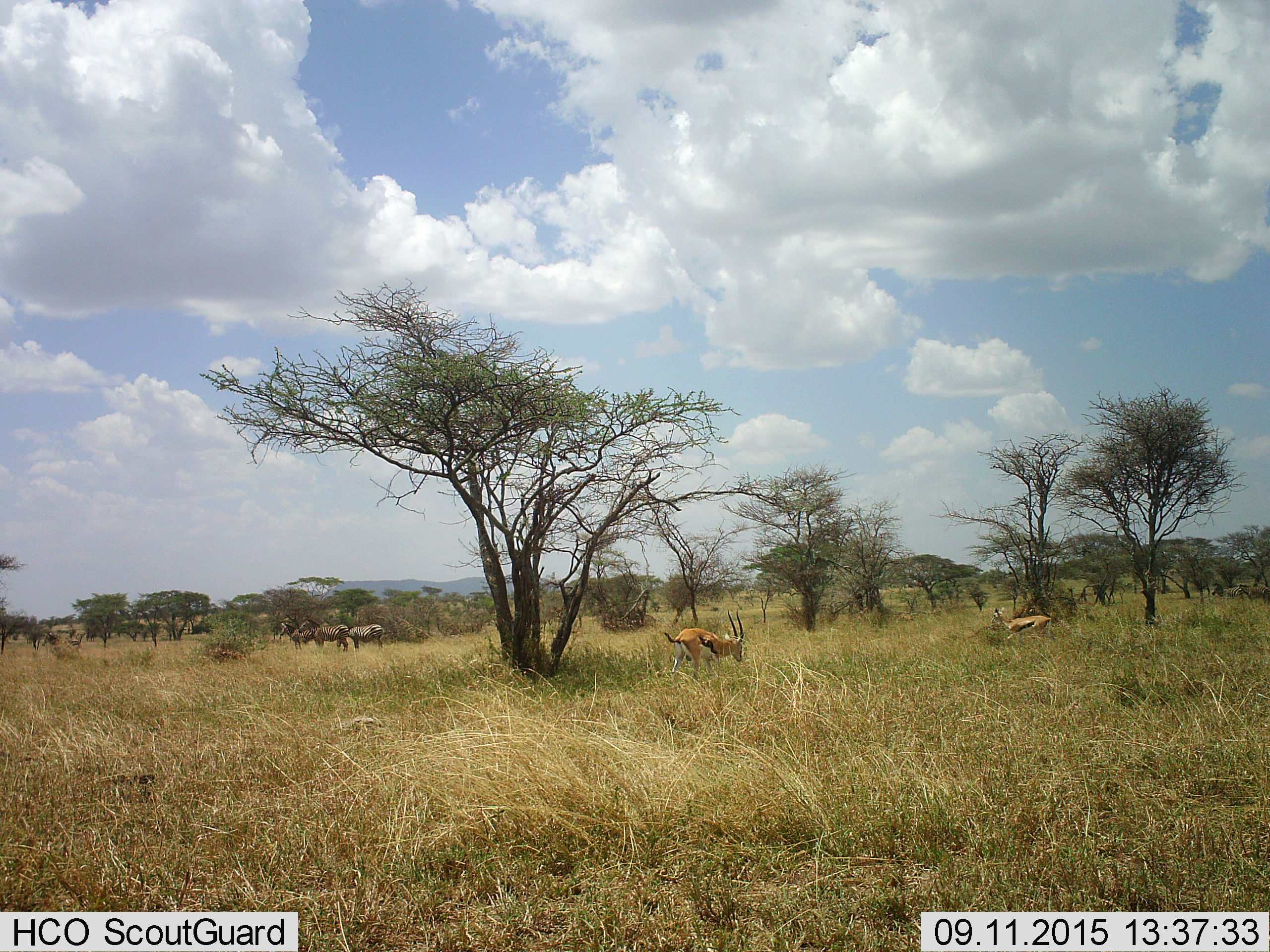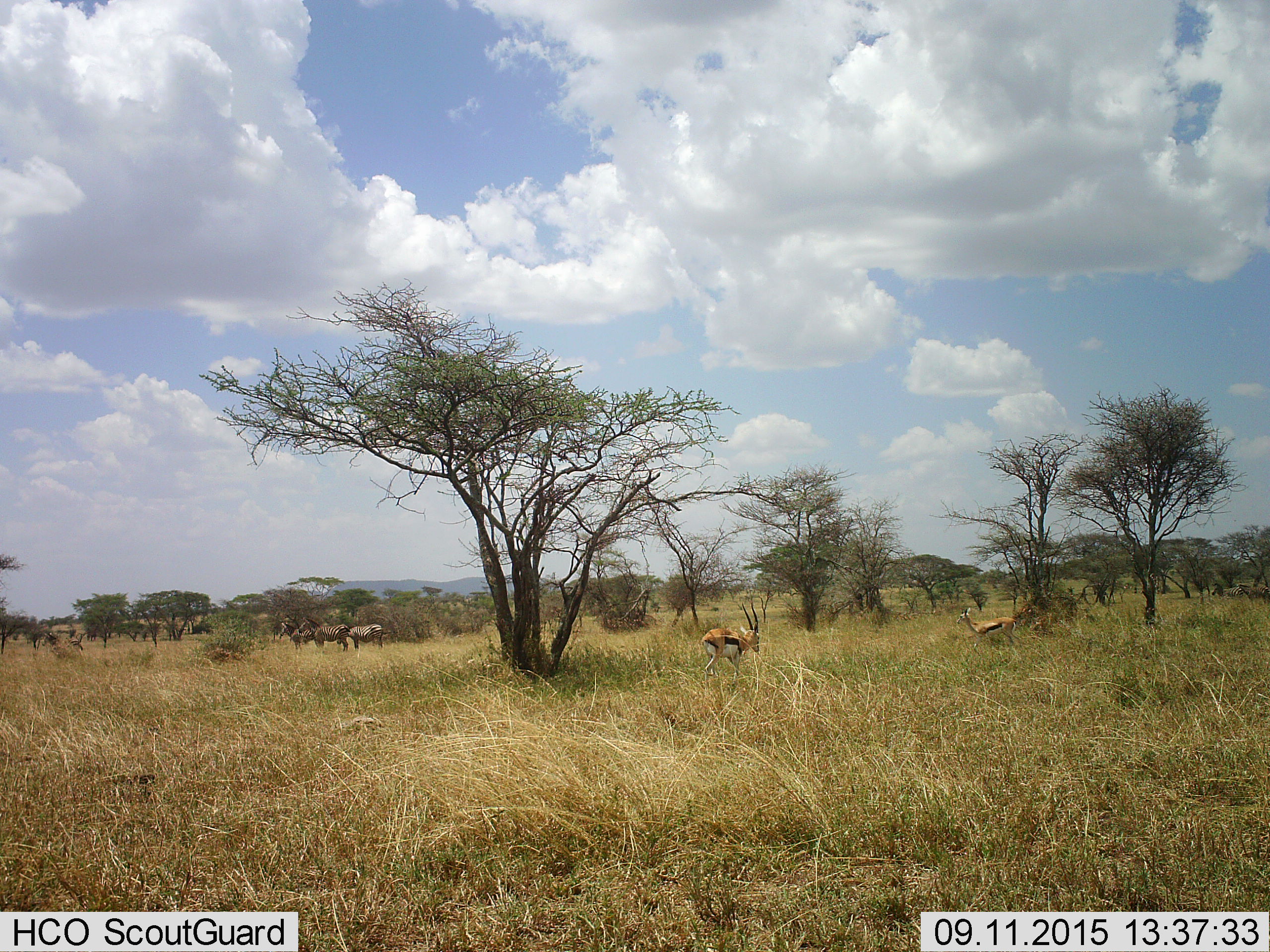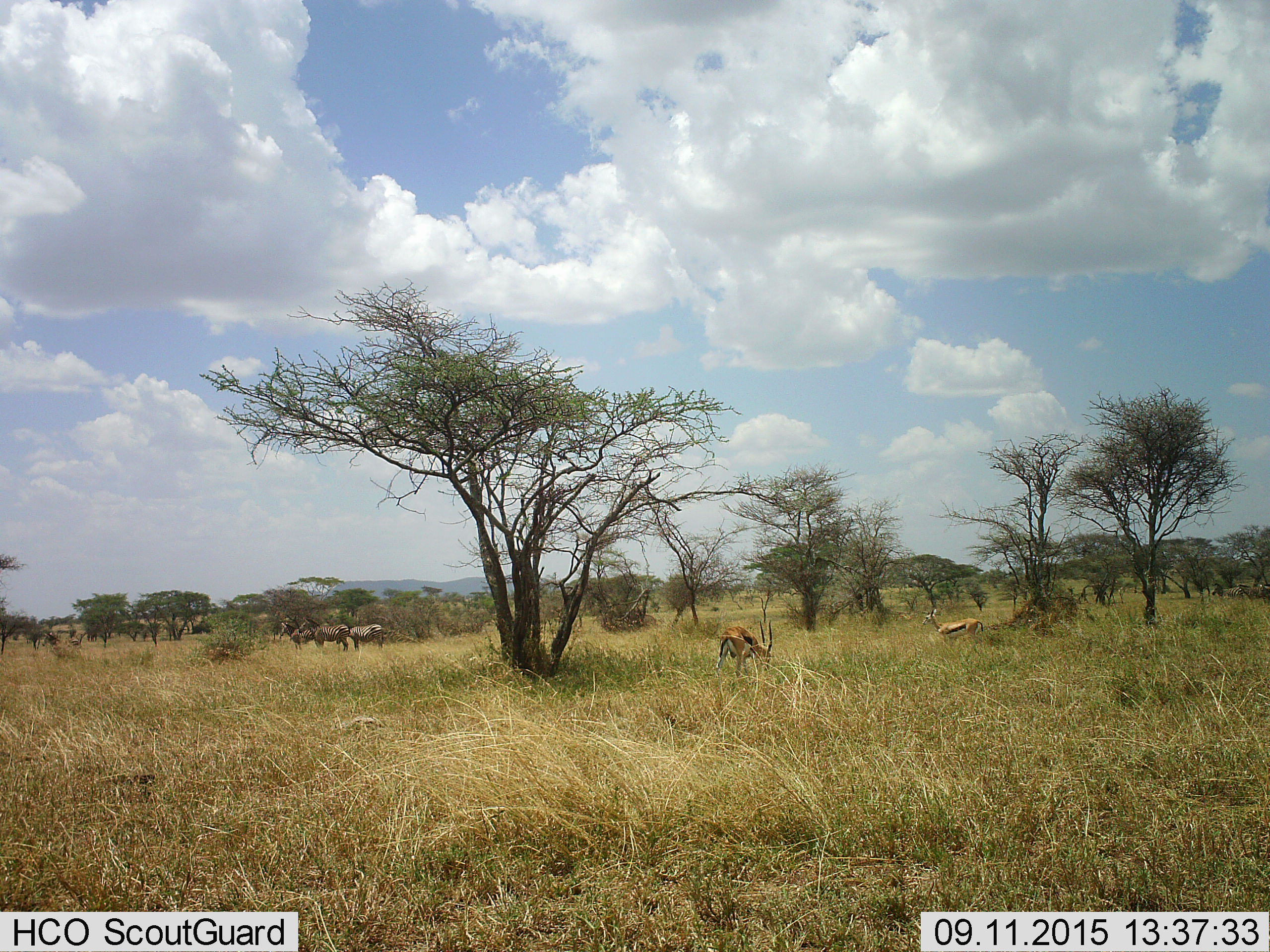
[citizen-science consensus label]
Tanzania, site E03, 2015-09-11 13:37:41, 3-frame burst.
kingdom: Animalia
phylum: Chordata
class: Mammalia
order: Artiodactyla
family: Bovidae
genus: Eudorcas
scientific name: Eudorcas thomsonii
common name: thomson's gazelle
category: gazellethomsons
Gazellethomsons (thomson's gazelle) (Eudorcas thomsonii), count 2. Behavior (volunteer vote fractions): standing 19%, resting 0%, moving 69%, interacting 0%. Young present (vote fraction): 0%. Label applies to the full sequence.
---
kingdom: Animalia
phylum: Chordata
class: Mammalia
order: Perissodactyla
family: Equidae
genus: Equus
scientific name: Equus quagga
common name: plains zebra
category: zebra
Zebra (plains zebra) (Equus quagga), count 4. Behavior (volunteer vote fractions): standing 88%, resting 6%, moving 12%, interacting 0%. Young present (vote fraction): 0%. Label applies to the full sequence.